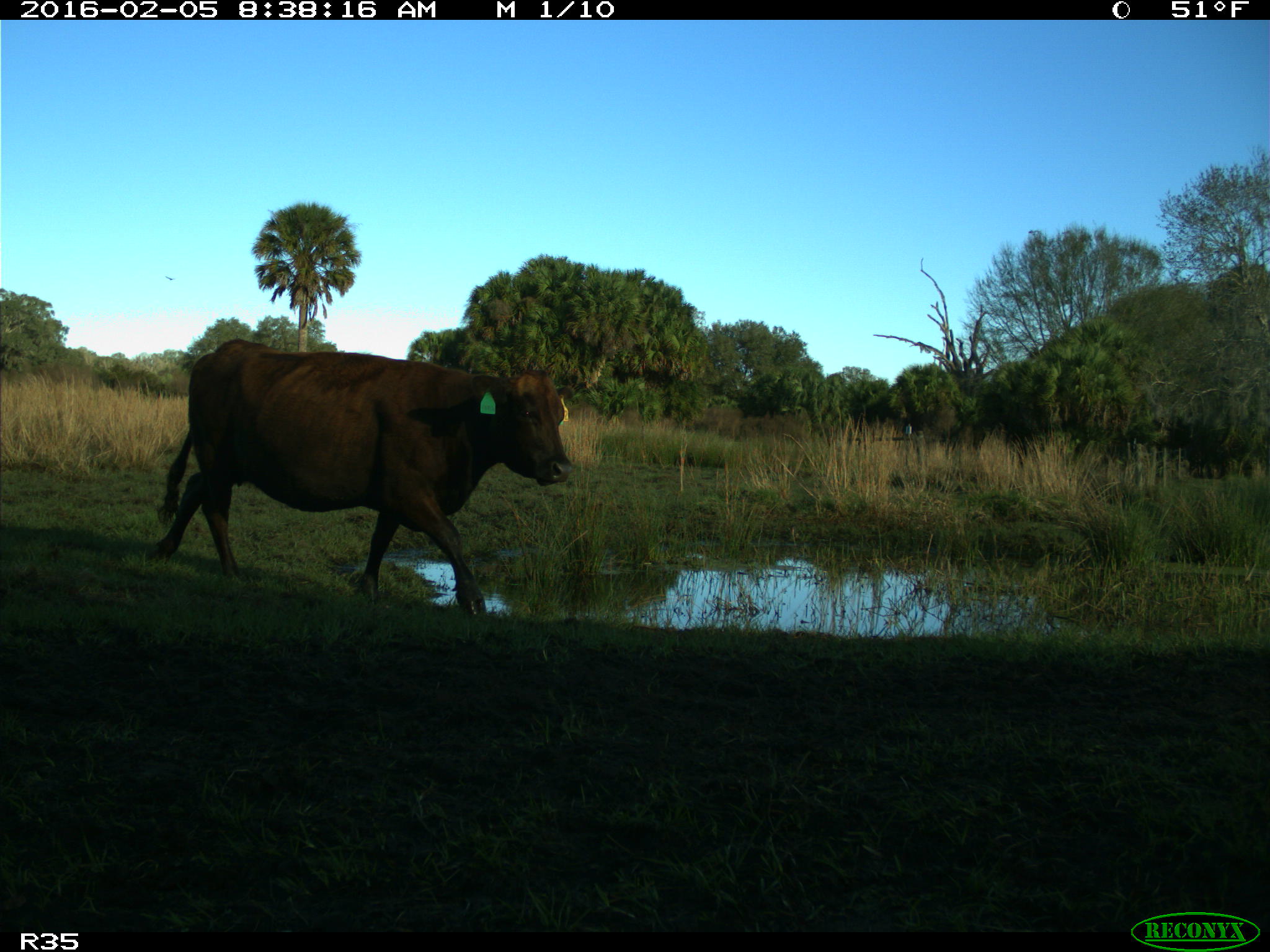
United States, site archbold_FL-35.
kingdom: Animalia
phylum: Chordata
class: Mammalia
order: Artiodactyla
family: Bovidae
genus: Bos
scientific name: Bos taurus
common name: domestic cow